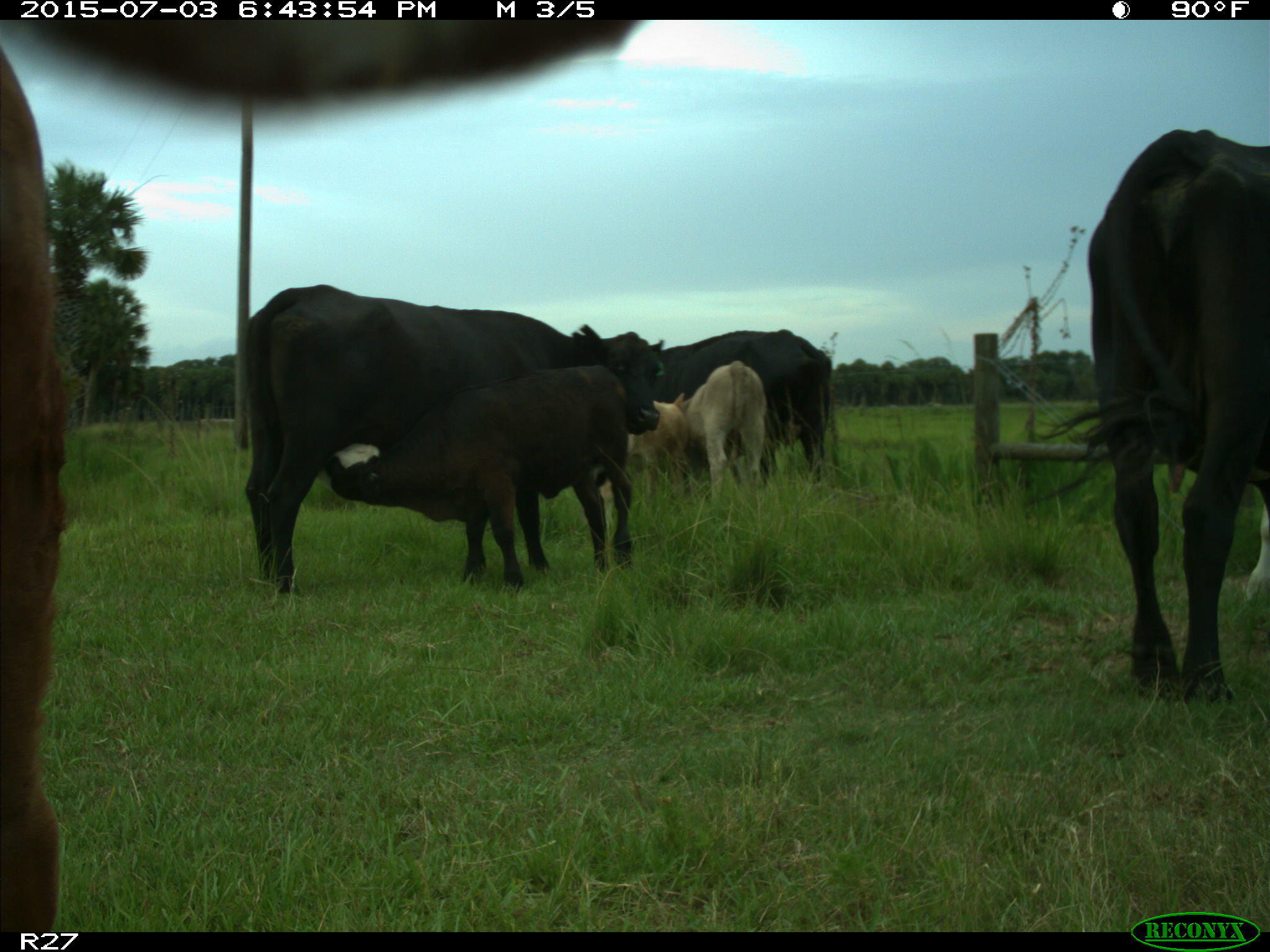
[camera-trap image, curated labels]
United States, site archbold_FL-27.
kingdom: Animalia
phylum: Chordata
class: Mammalia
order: Artiodactyla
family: Bovidae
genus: Bos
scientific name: Bos taurus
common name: domestic cow